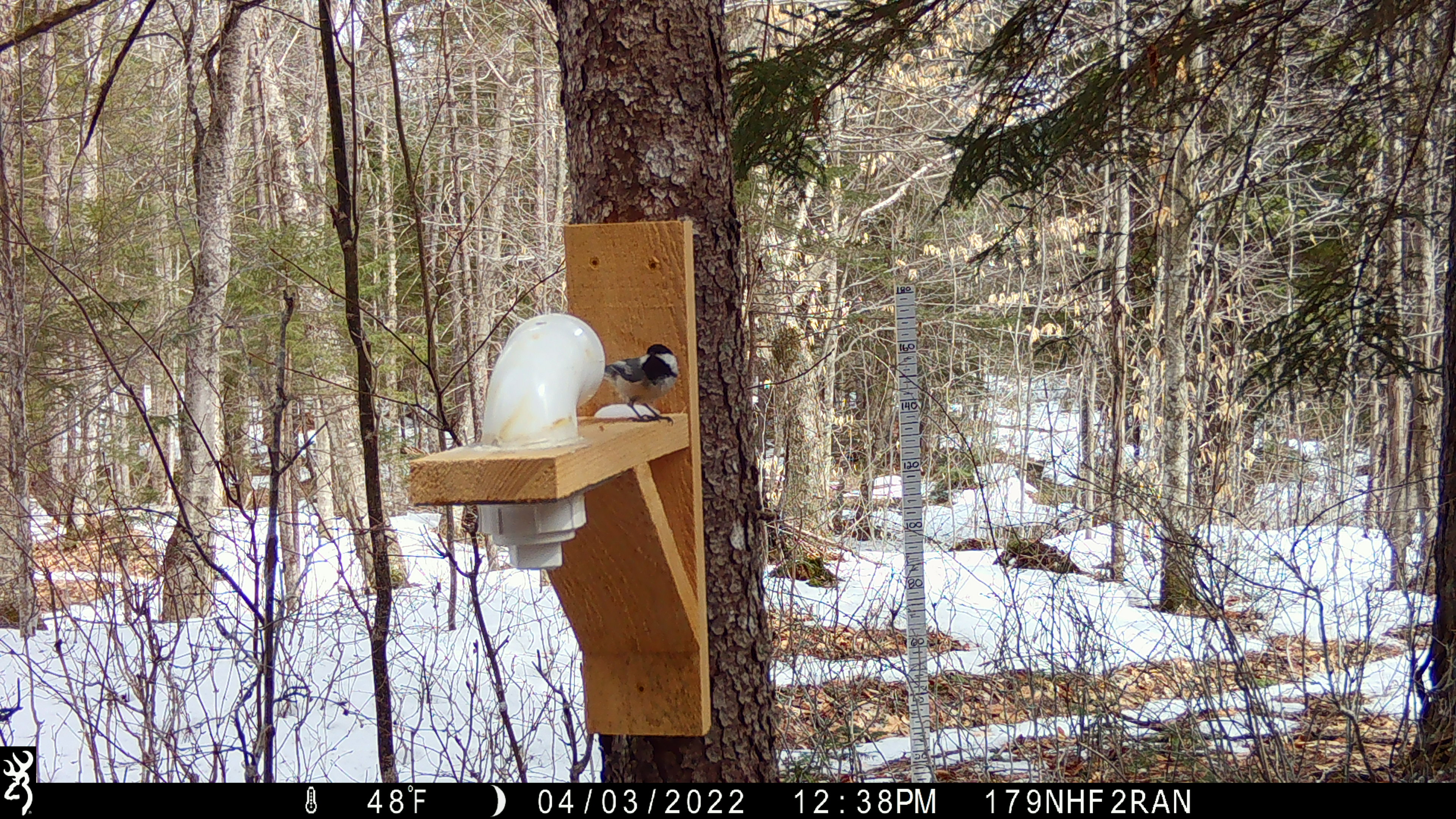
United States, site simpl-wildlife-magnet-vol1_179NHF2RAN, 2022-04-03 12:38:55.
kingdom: Animalia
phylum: Chordata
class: Aves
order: Passeriformes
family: Paridae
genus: Poecile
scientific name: Poecile atricapillus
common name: black-capped chickadee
Black-capped chickadee (Poecile atricapillus).